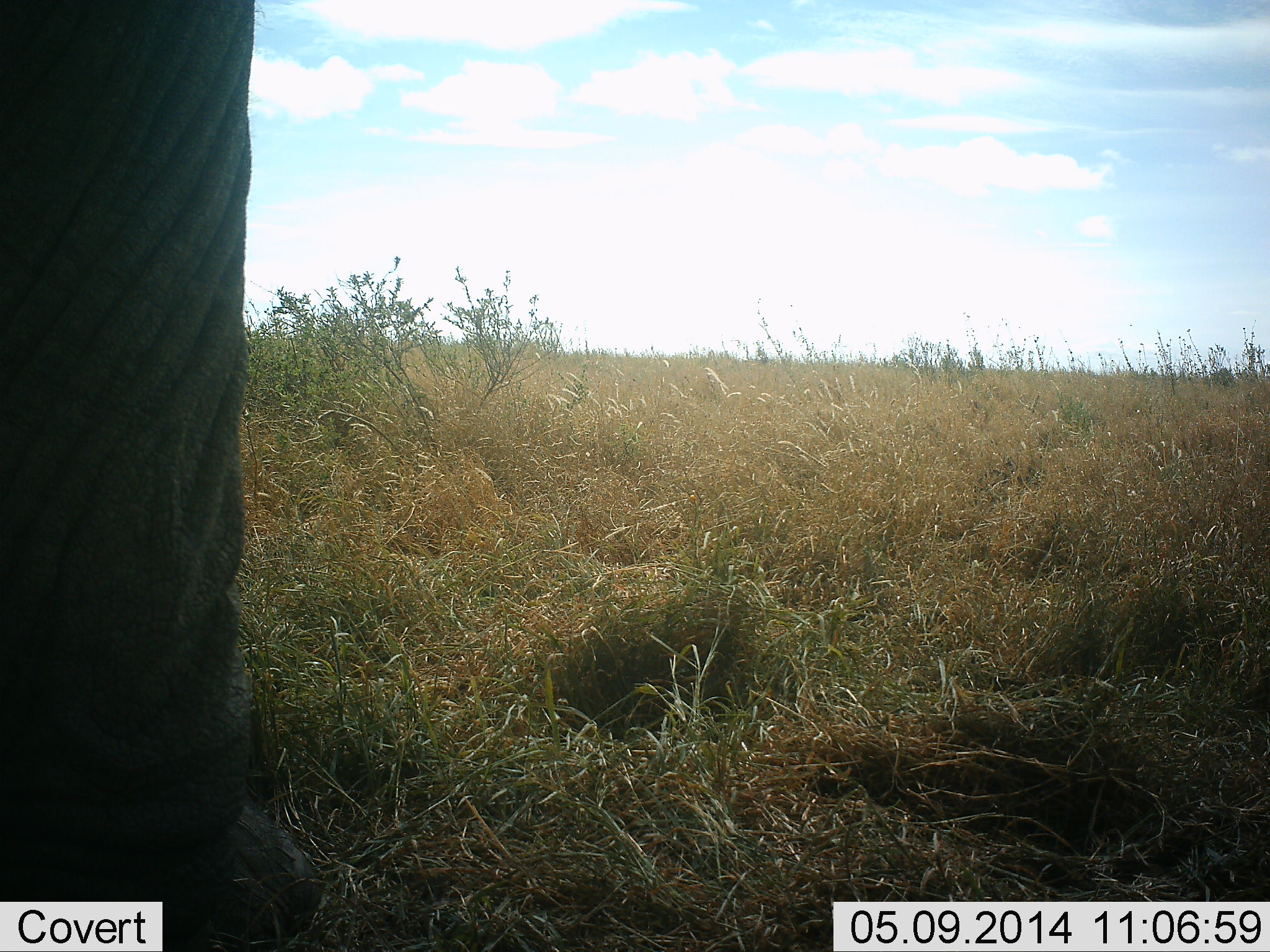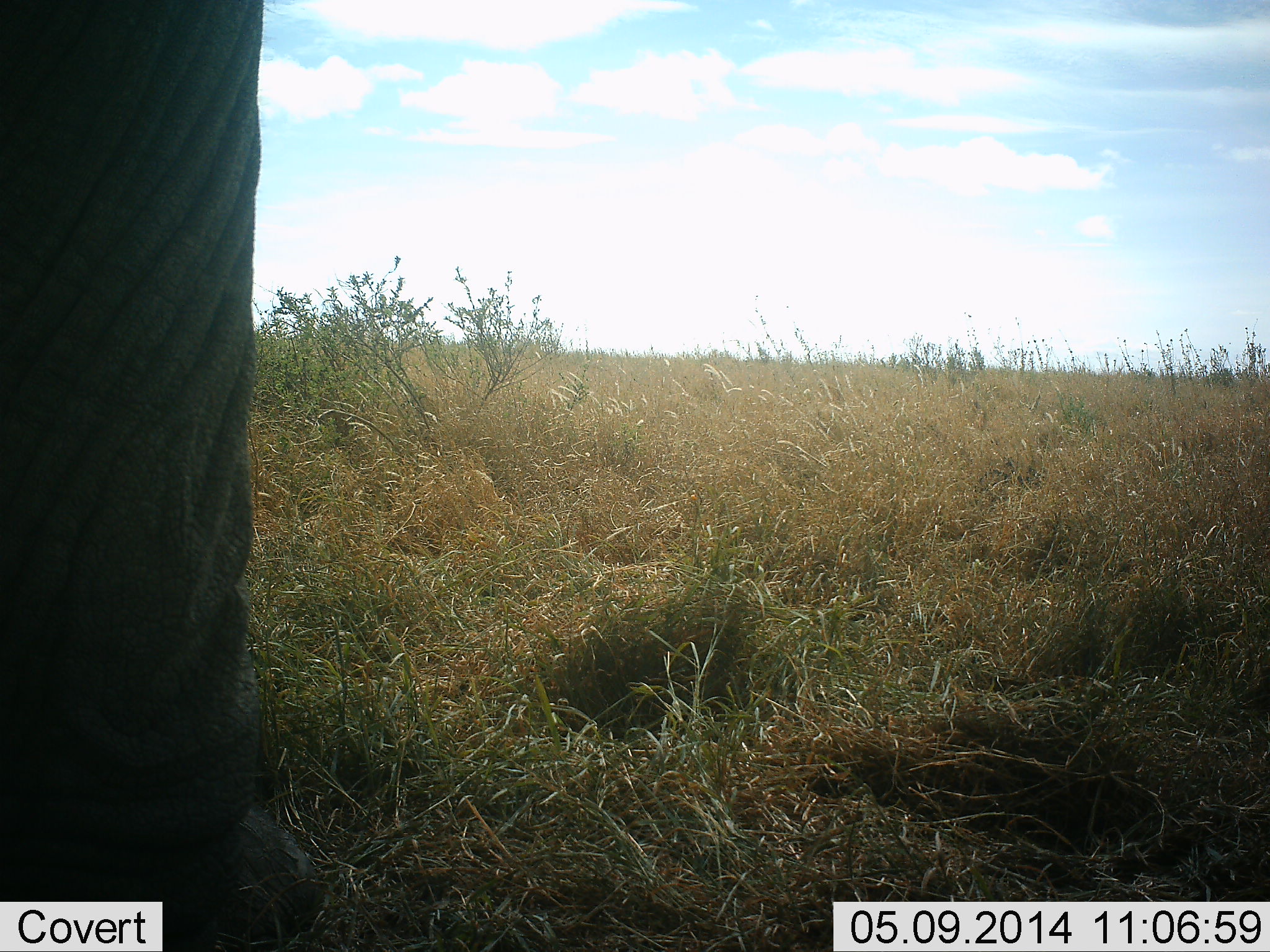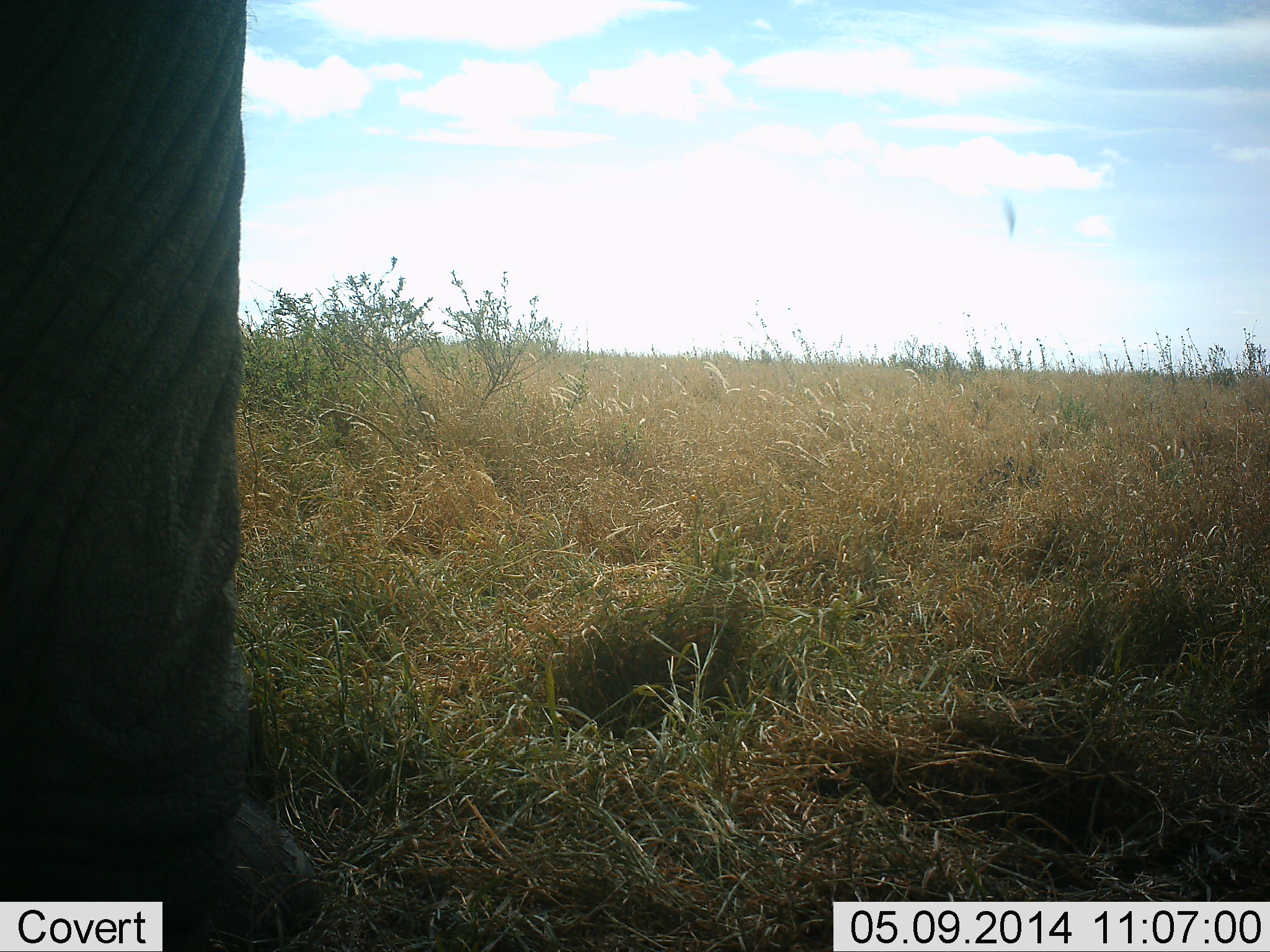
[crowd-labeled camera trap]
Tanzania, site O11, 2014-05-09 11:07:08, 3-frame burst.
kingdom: Animalia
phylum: Chordata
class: Mammalia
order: Proboscidea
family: Elephantidae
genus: Loxodonta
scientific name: Loxodonta africana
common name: african bush elephant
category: elephant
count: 1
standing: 100%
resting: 0%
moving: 0%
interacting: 0%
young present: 0%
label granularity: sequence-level